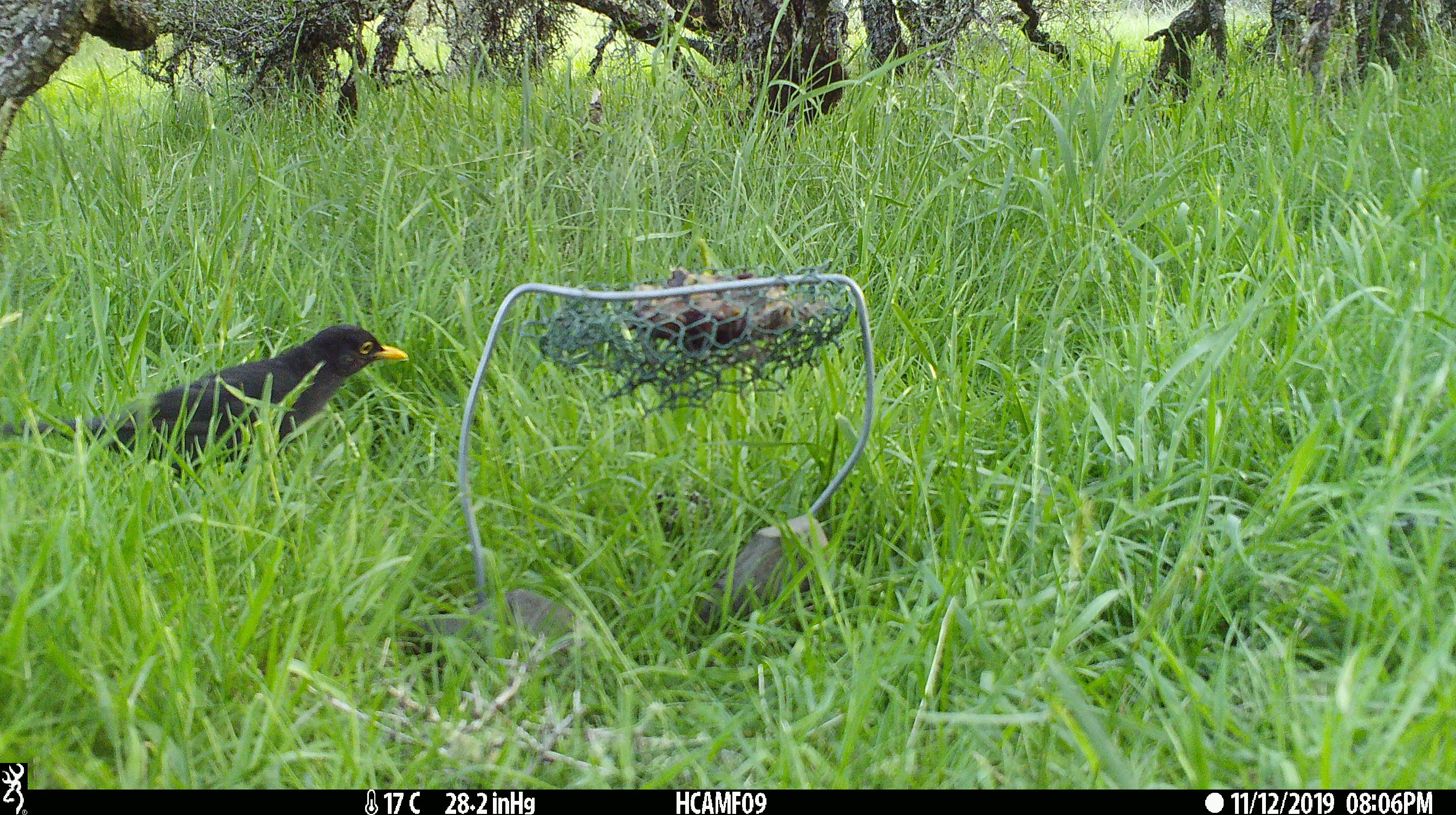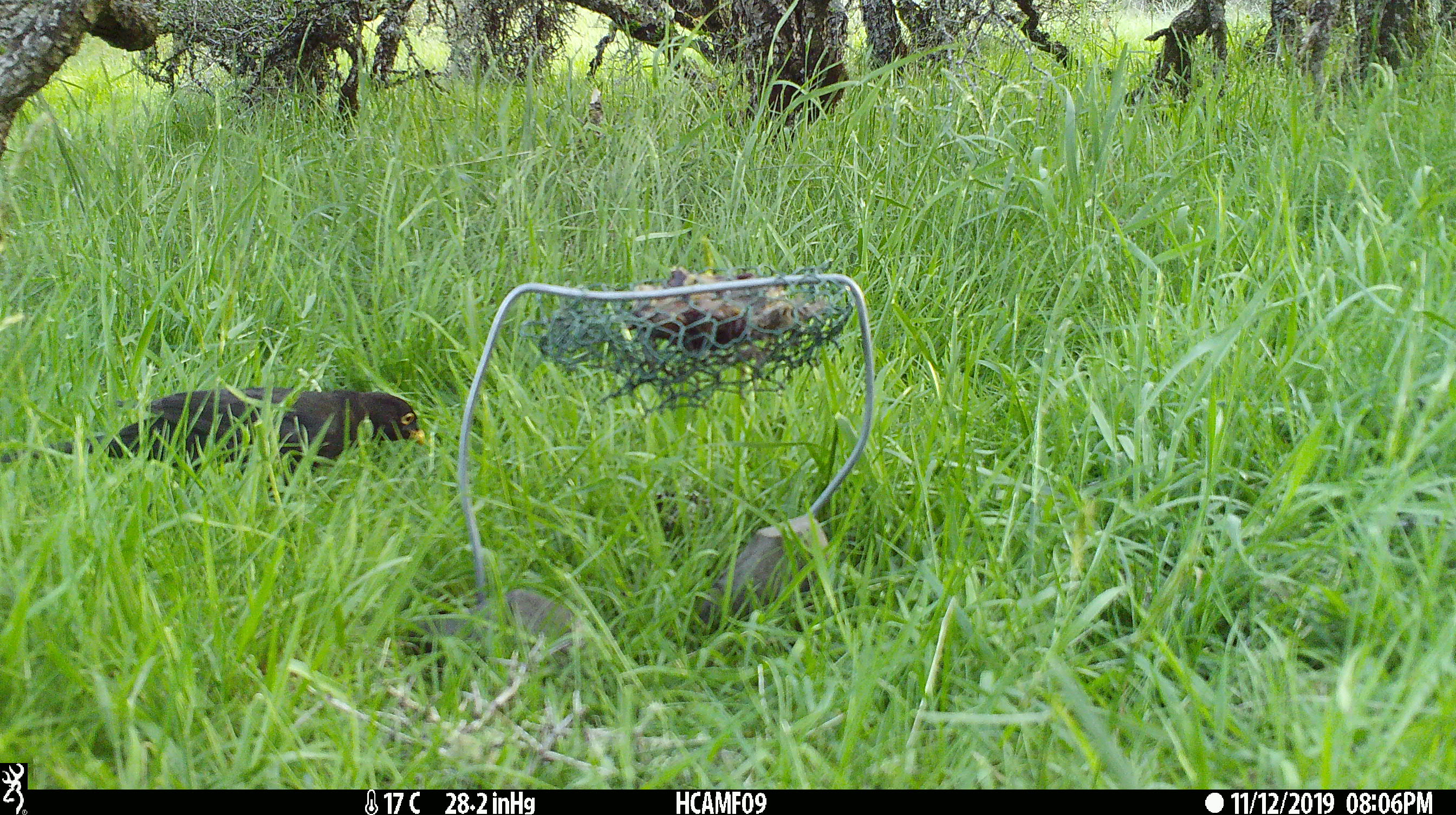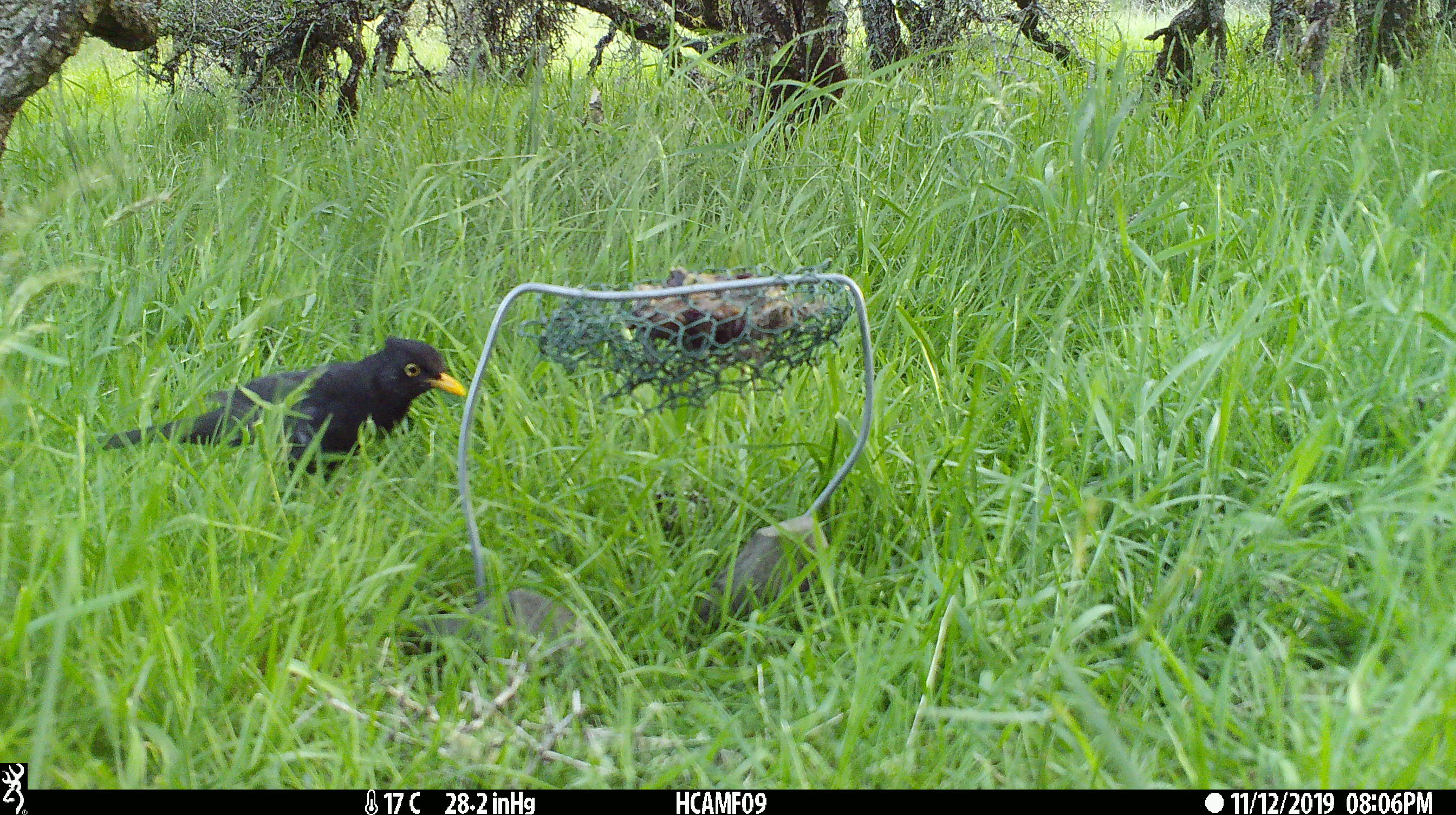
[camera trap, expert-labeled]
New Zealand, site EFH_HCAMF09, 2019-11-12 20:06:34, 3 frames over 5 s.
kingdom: Animalia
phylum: Chordata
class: Aves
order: Passeriformes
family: Turdidae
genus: Turdus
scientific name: Turdus merula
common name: eurasian blackbird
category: blackbird